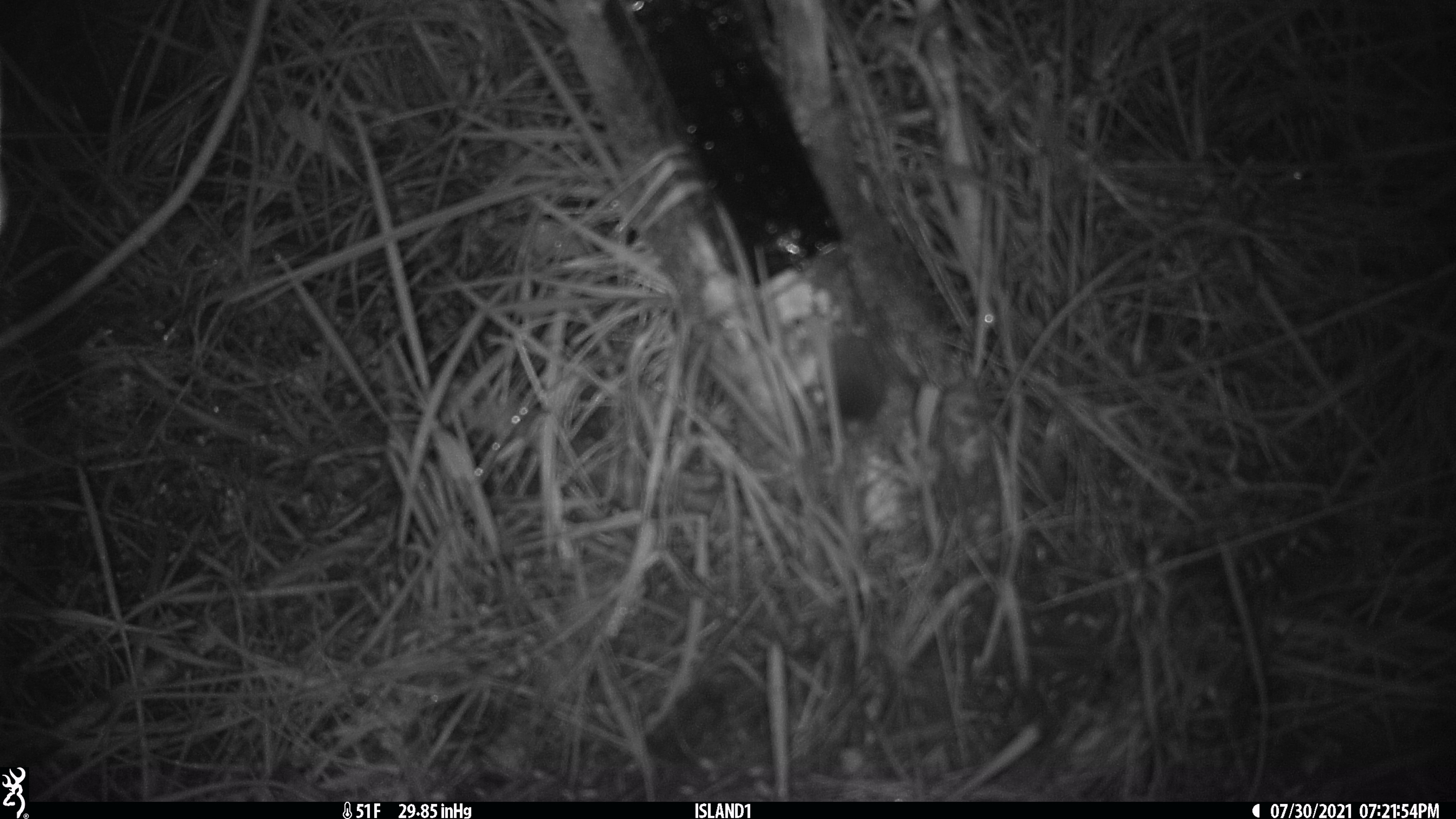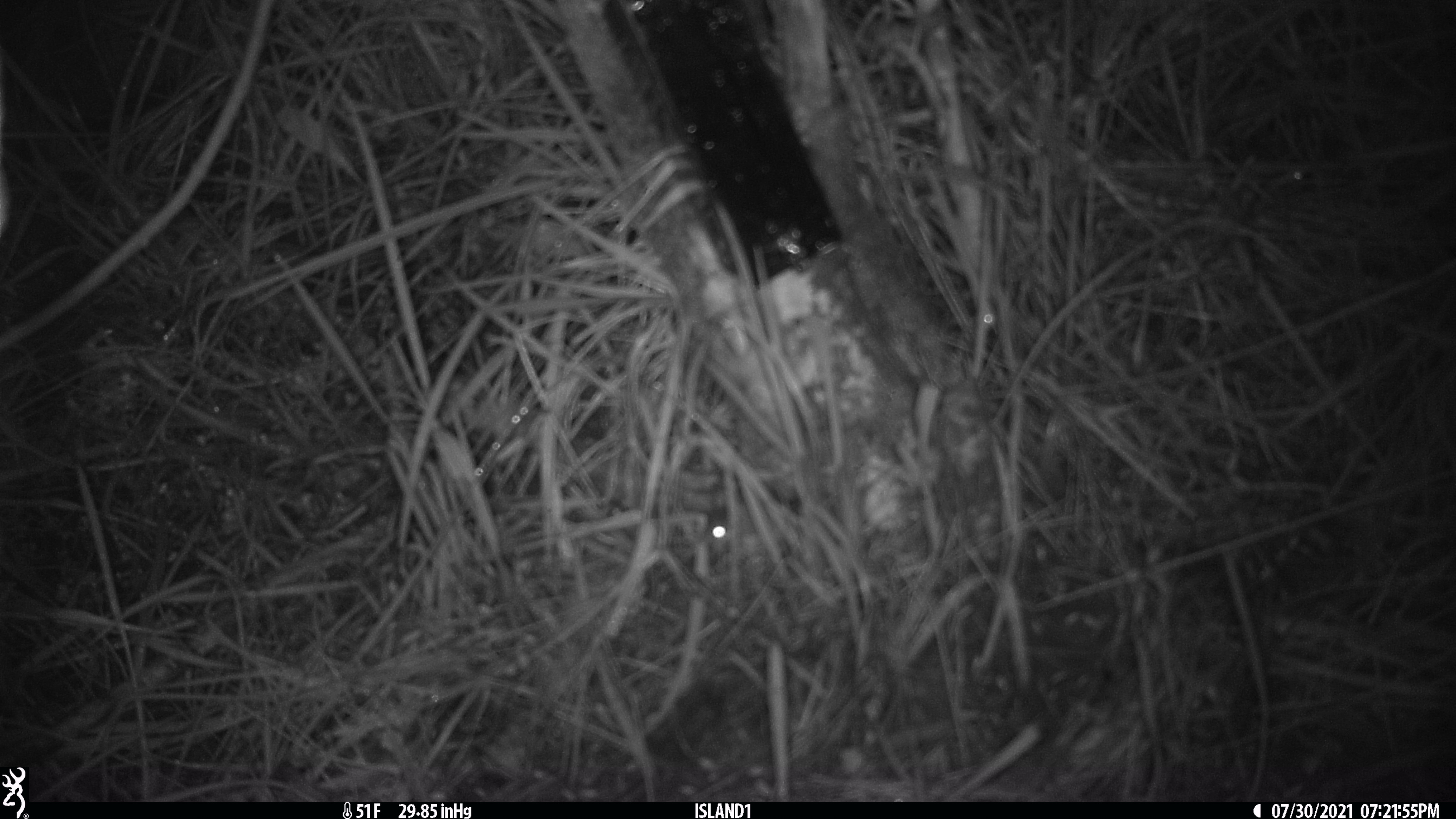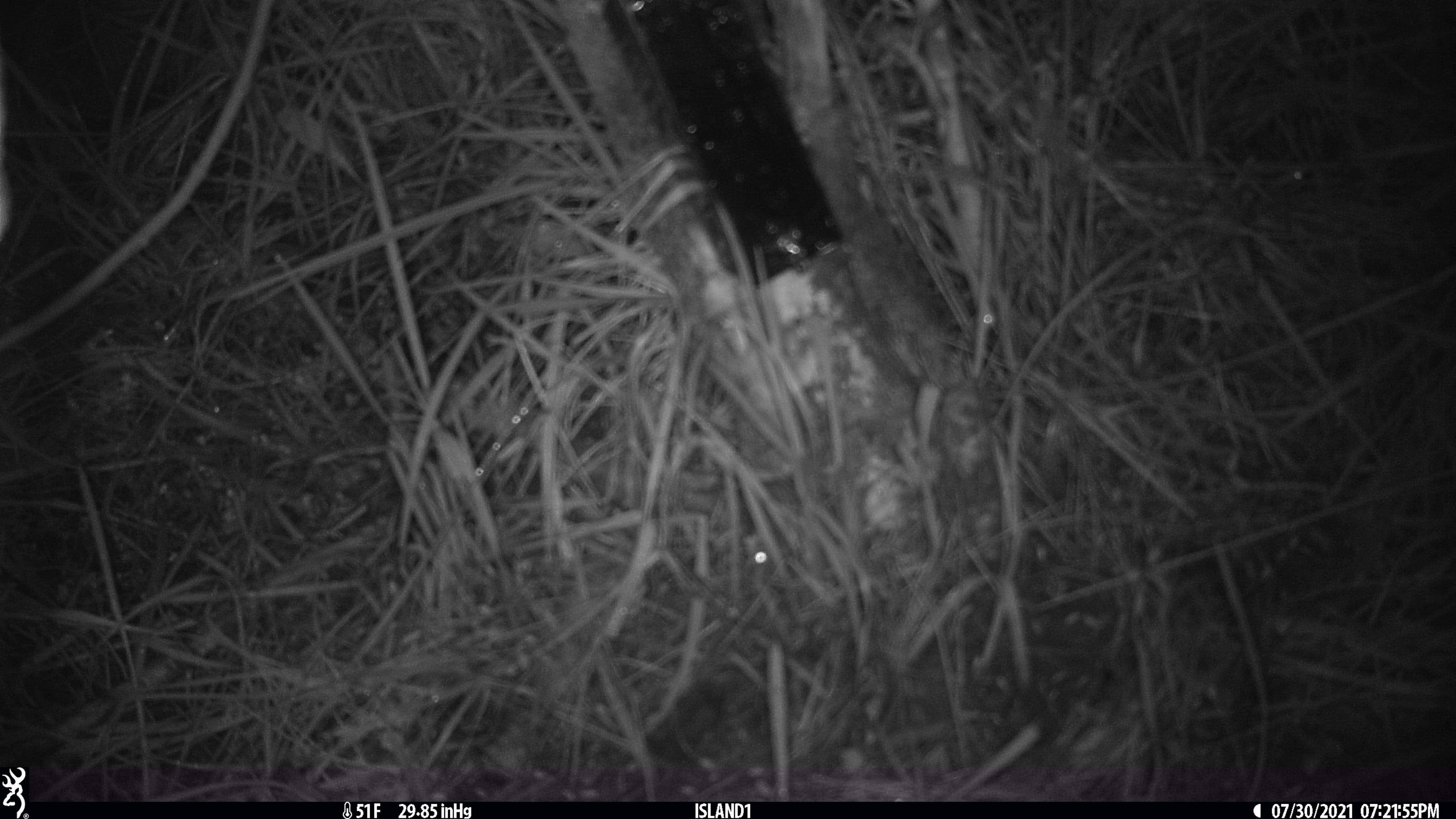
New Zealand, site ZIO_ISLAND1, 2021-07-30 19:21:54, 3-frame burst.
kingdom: Animalia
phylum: Chordata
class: Mammalia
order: Rodentia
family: Muridae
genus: Mus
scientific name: Mus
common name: mouse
Mouse (Mus).